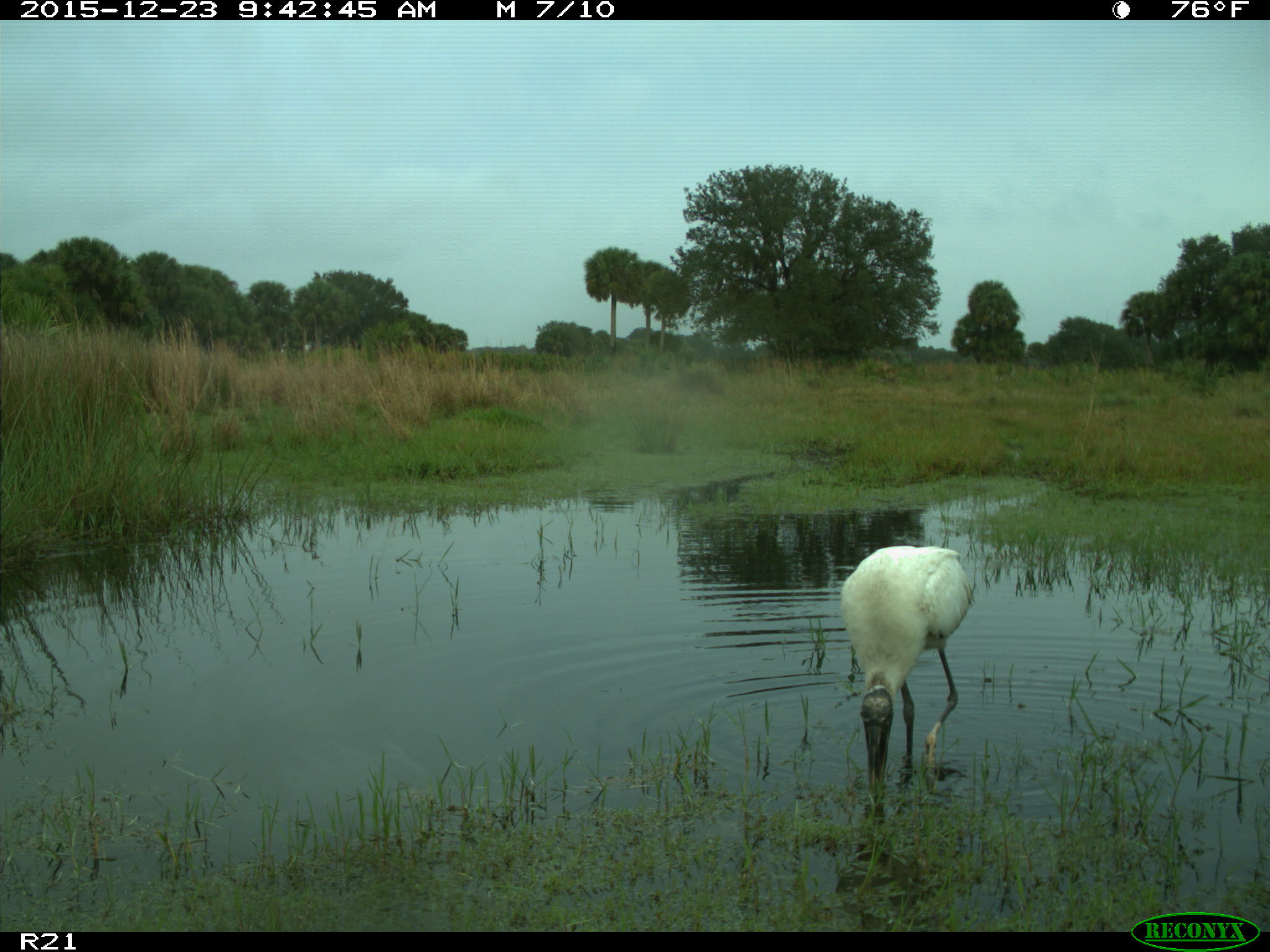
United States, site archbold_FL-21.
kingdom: Animalia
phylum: Chordata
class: Aves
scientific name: Aves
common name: birds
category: unidentified bird